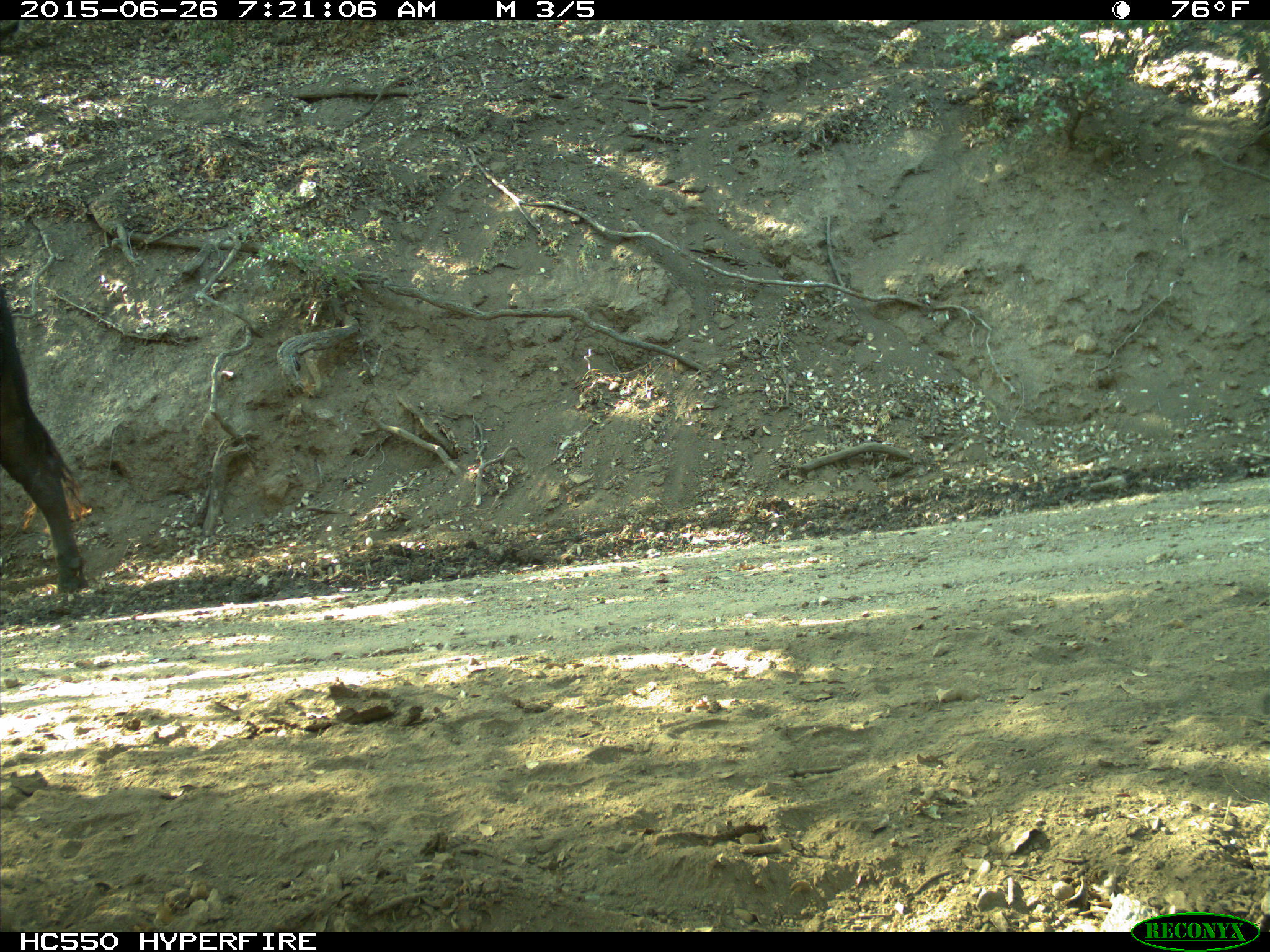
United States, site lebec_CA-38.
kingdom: Animalia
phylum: Chordata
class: Mammalia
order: Artiodactyla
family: Bovidae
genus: Bos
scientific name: Bos taurus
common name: domestic cow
Bos taurus (domestic cow).